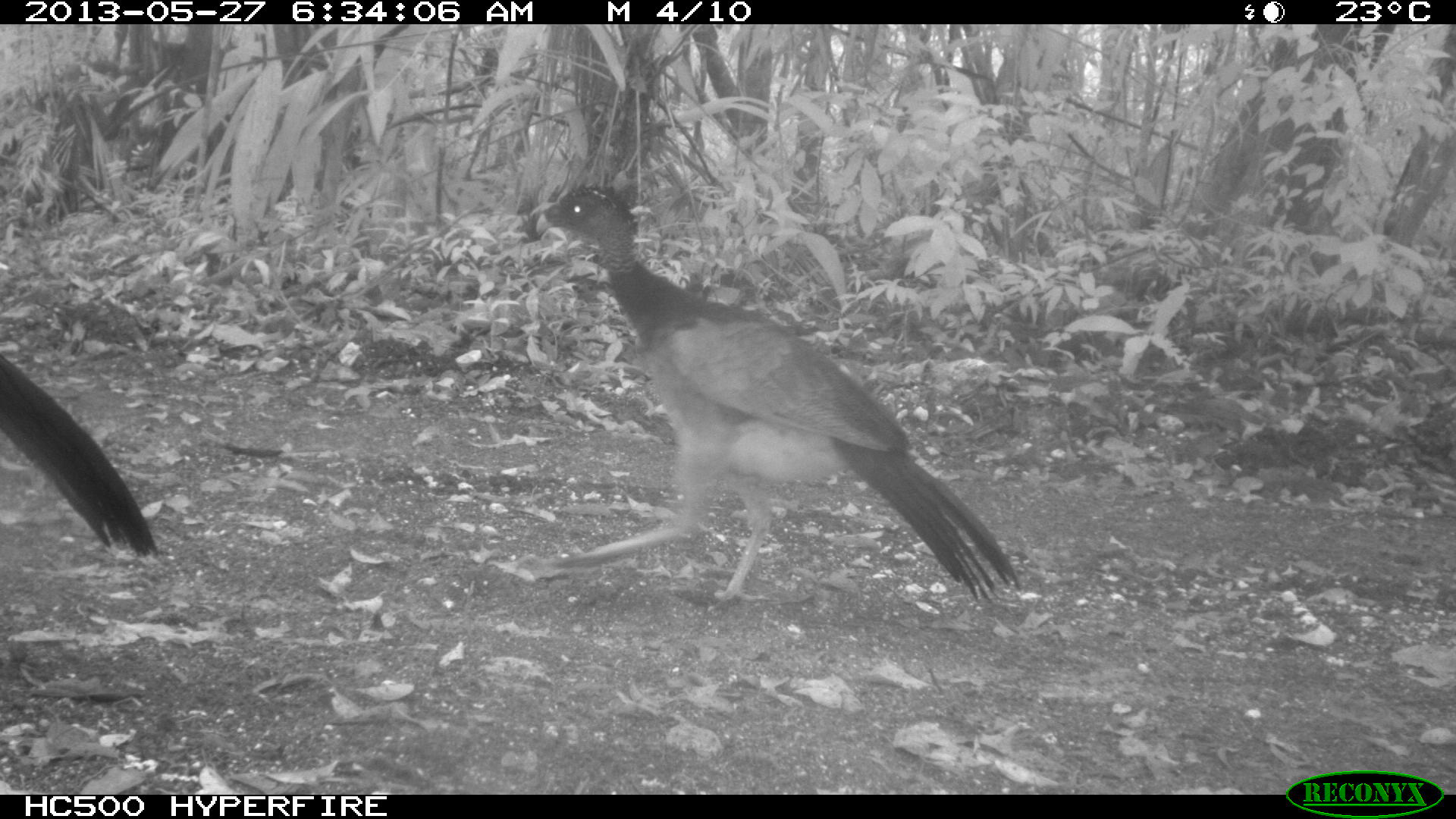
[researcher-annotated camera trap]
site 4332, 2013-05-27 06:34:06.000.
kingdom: Animalia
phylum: Chordata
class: Aves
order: Galliformes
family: Cracidae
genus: Crax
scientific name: Crax rubra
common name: great curassow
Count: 2.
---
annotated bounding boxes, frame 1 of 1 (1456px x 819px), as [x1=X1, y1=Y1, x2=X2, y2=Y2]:
crax rubra: [x1=483, y1=180, x2=1025, y2=614]; [x1=0, y1=342, x2=158, y2=560]